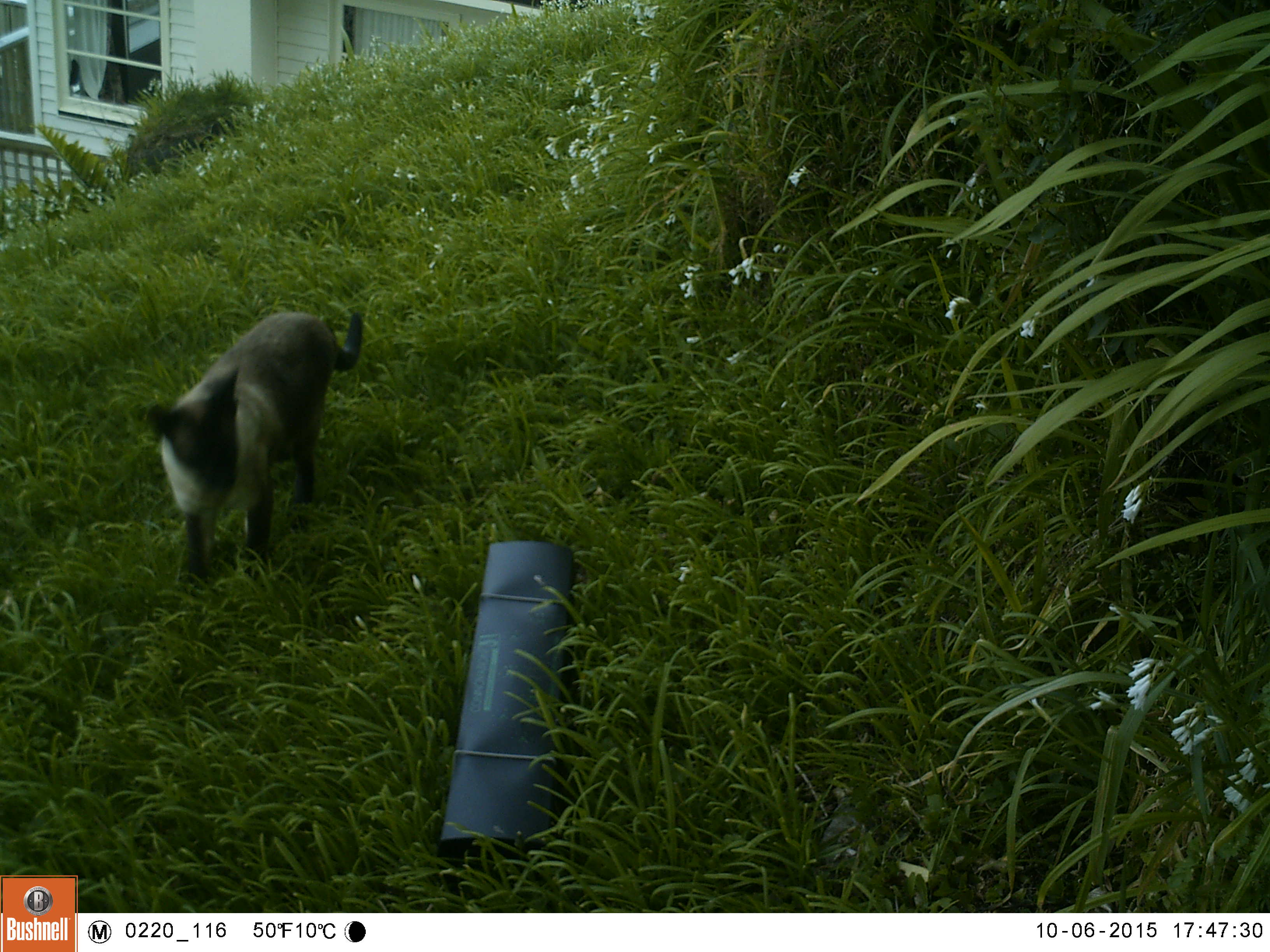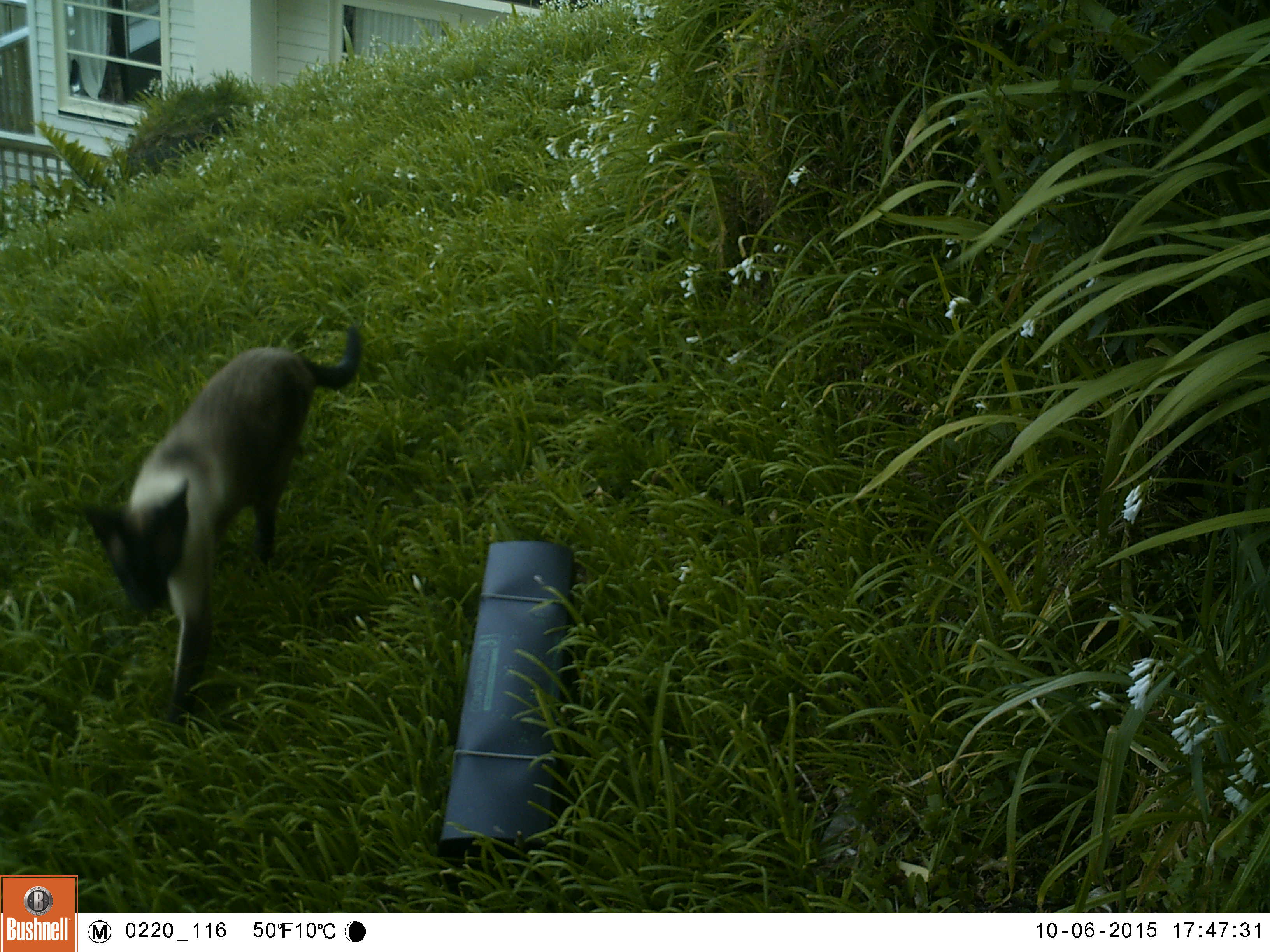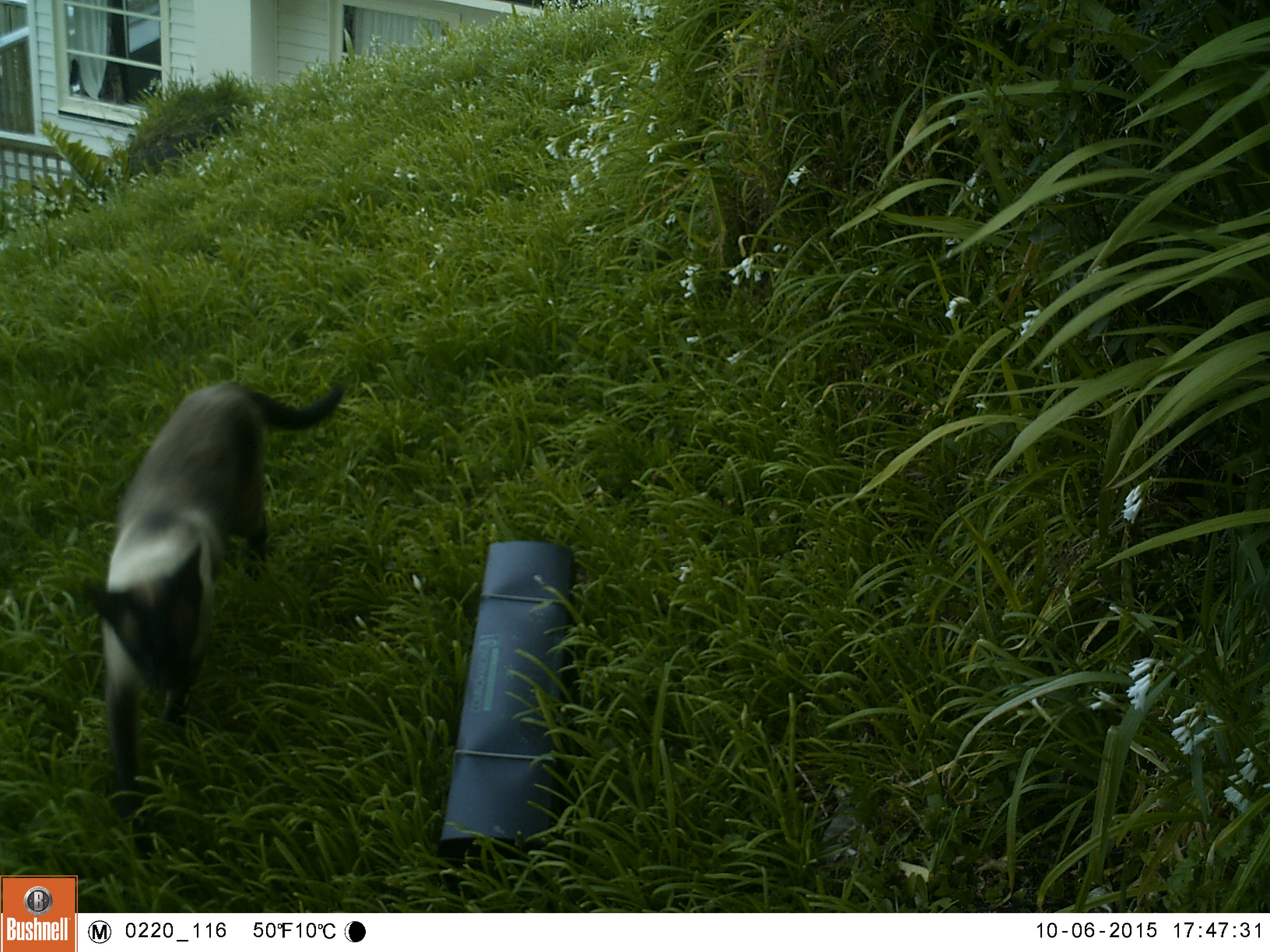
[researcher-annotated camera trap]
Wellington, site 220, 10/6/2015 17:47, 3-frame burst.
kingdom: Animalia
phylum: Chordata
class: Mammalia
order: Carnivora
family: Felidae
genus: Felis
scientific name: Felis catus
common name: cat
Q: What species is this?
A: Cat (Felis catus).